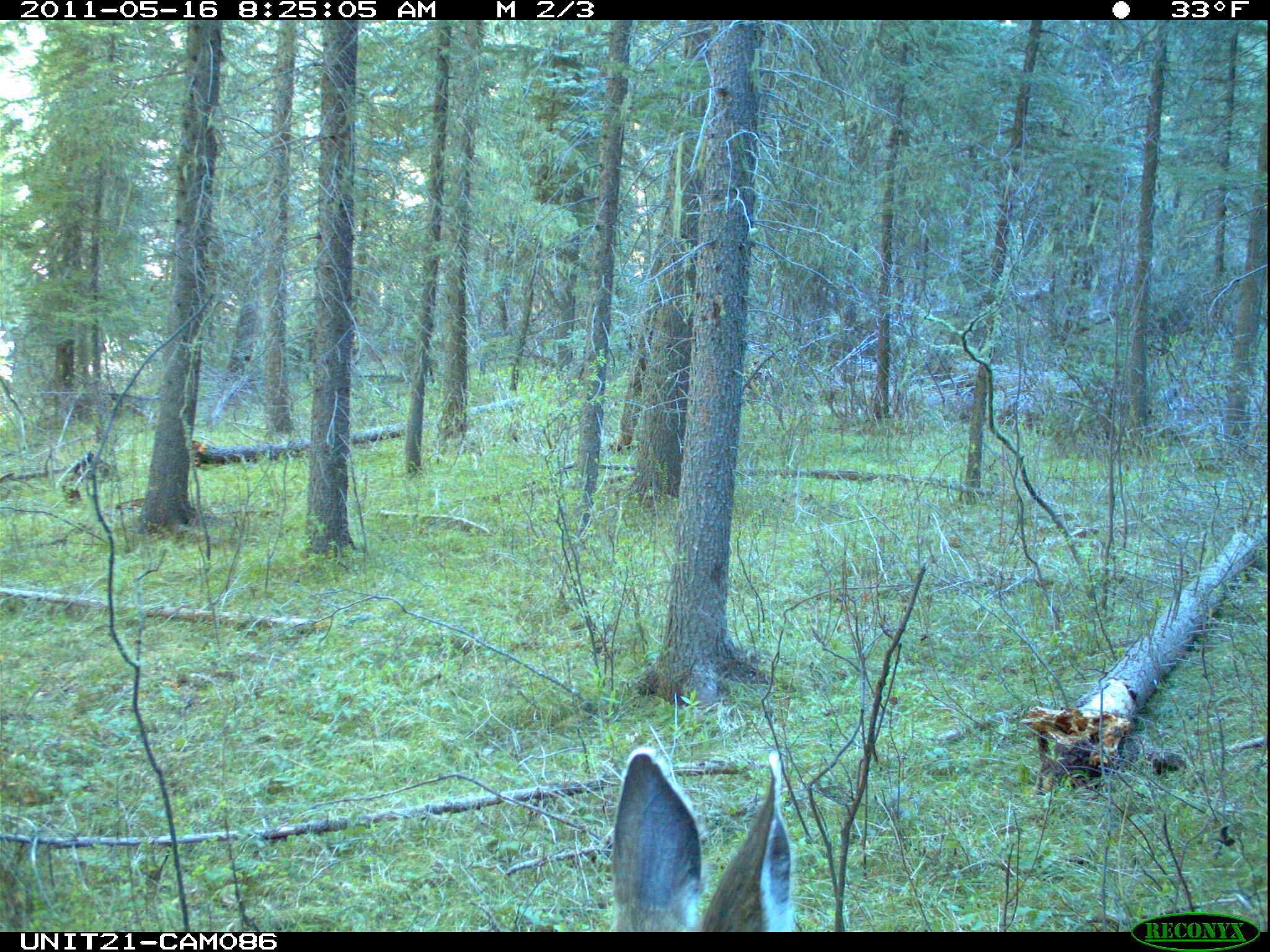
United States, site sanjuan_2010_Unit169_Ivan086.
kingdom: Animalia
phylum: Chordata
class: Mammalia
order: Artiodactyla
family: Cervidae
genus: Odocoileus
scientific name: Odocoileus hemionus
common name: mule deer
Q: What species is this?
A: Odocoileus hemionus (mule deer).